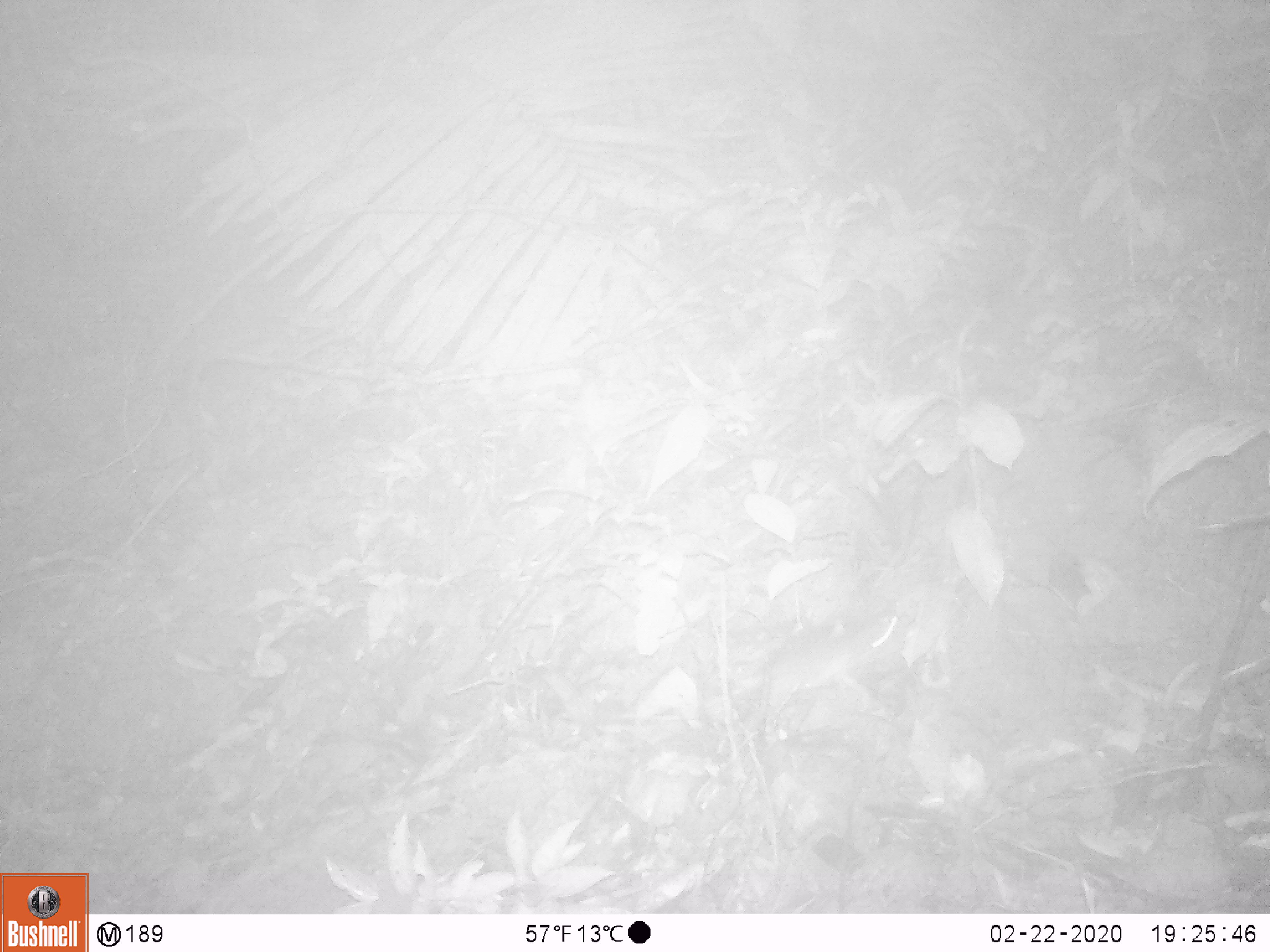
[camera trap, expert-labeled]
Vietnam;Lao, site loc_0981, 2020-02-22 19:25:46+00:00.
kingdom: Animalia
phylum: Chordata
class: Mammalia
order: Rodentia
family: Muridae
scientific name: Muridae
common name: old-world mice and rats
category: unidentified murid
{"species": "unidentified murid (old-world mice and rats) (Muridae)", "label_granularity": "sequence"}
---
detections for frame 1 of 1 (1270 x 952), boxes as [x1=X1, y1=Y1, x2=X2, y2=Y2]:
unidentified murid: [x1=762, y1=615, x2=909, y2=707]